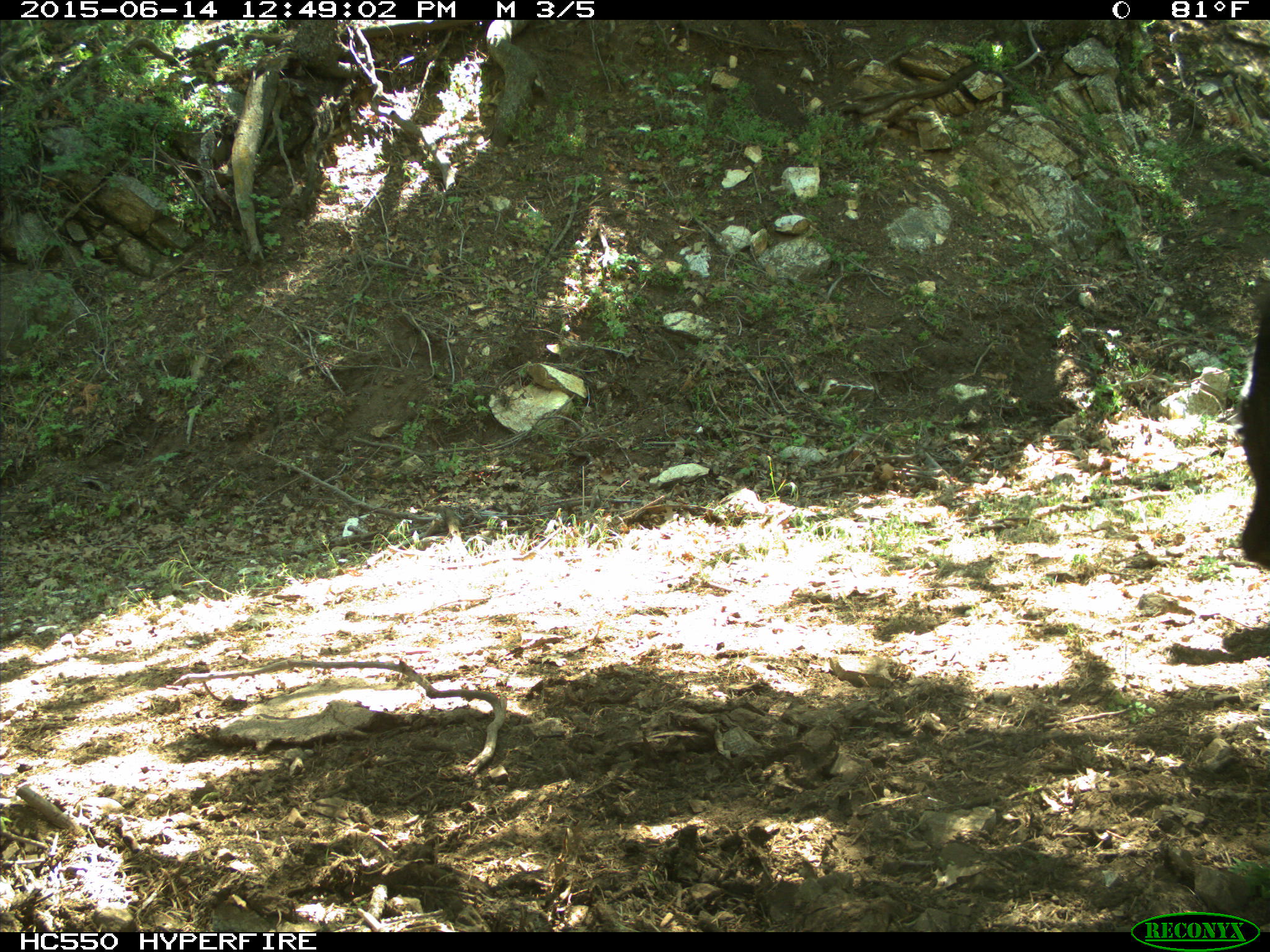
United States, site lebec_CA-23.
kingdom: Animalia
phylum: Chordata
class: Mammalia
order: Artiodactyla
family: Bovidae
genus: Bos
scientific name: Bos taurus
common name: domestic cow